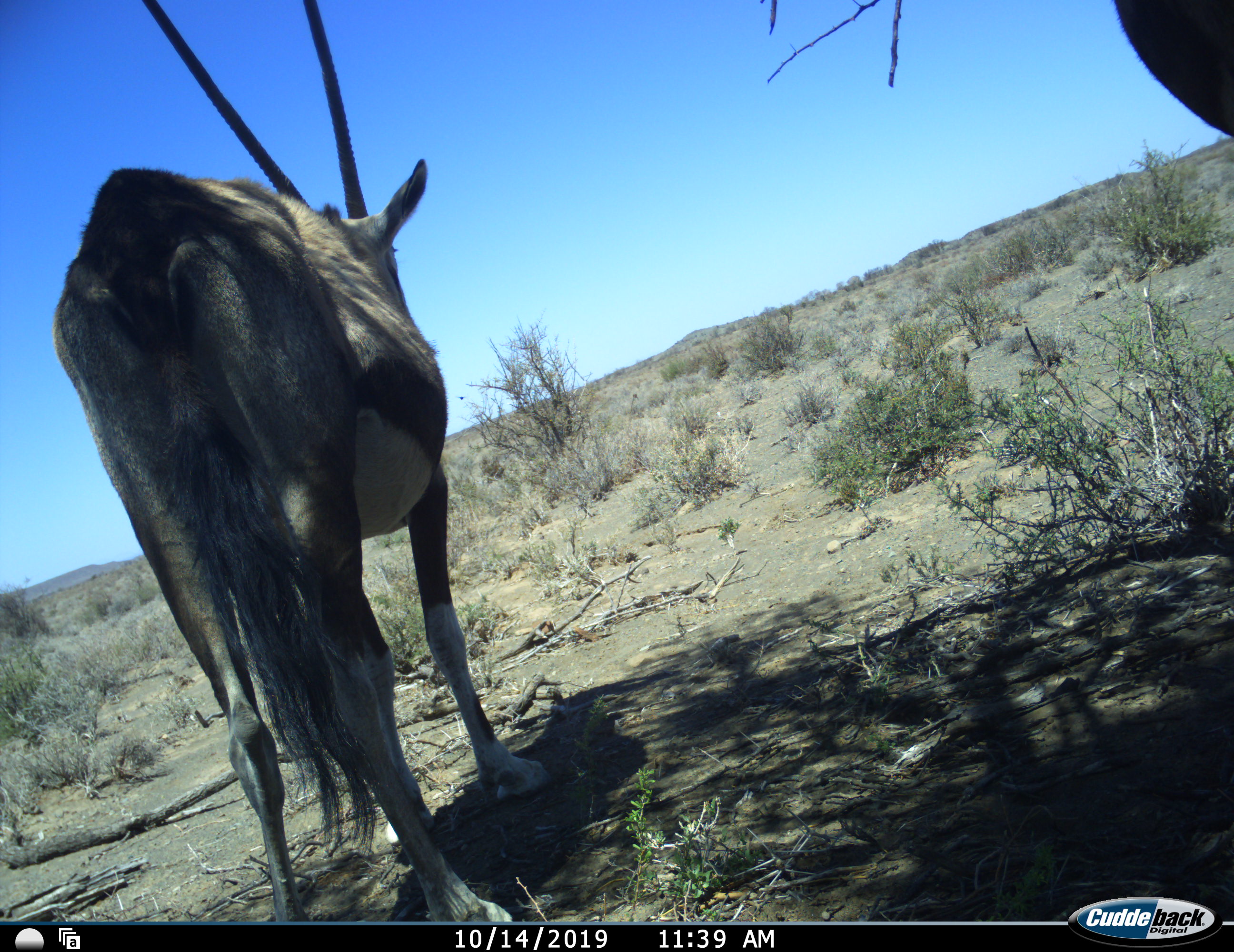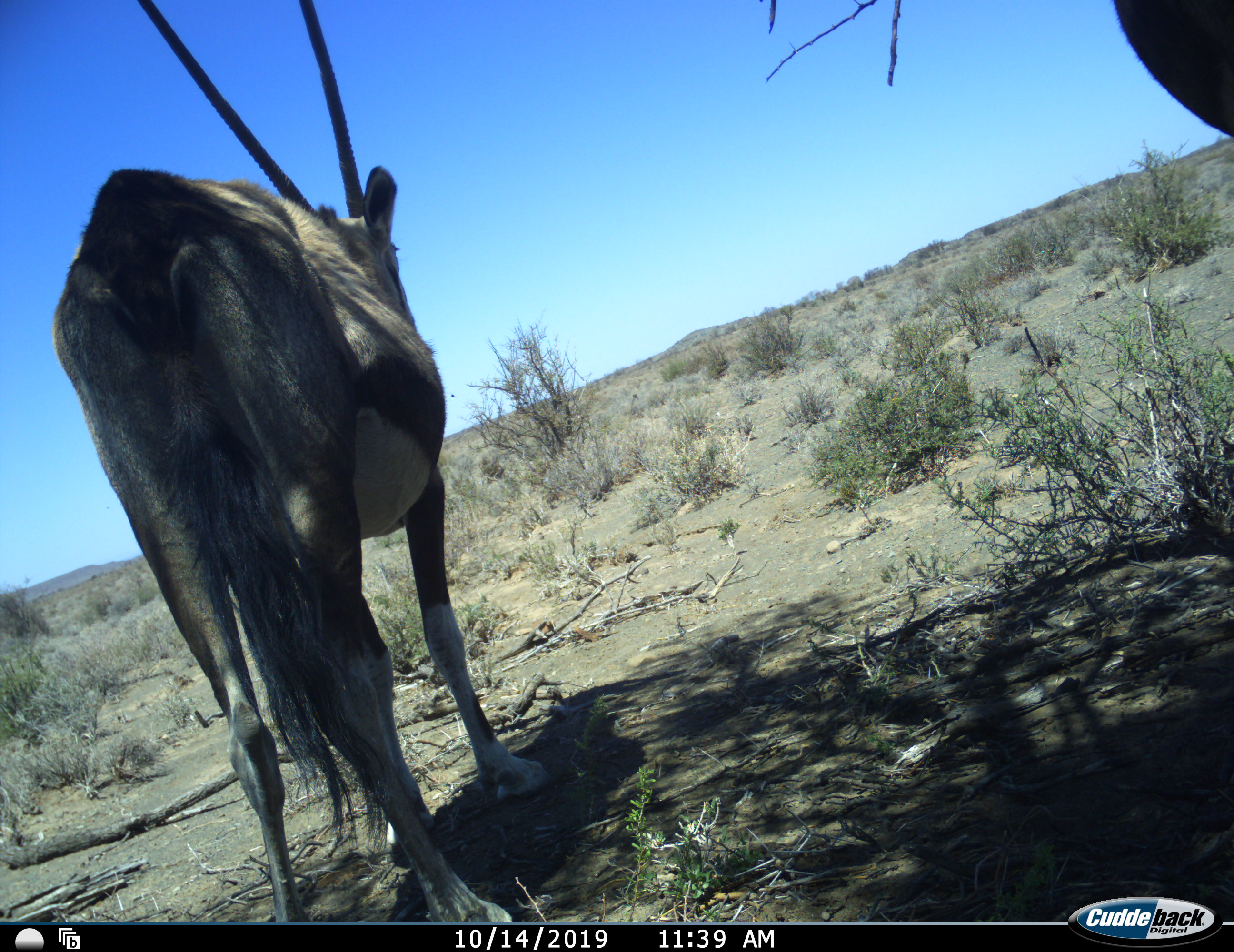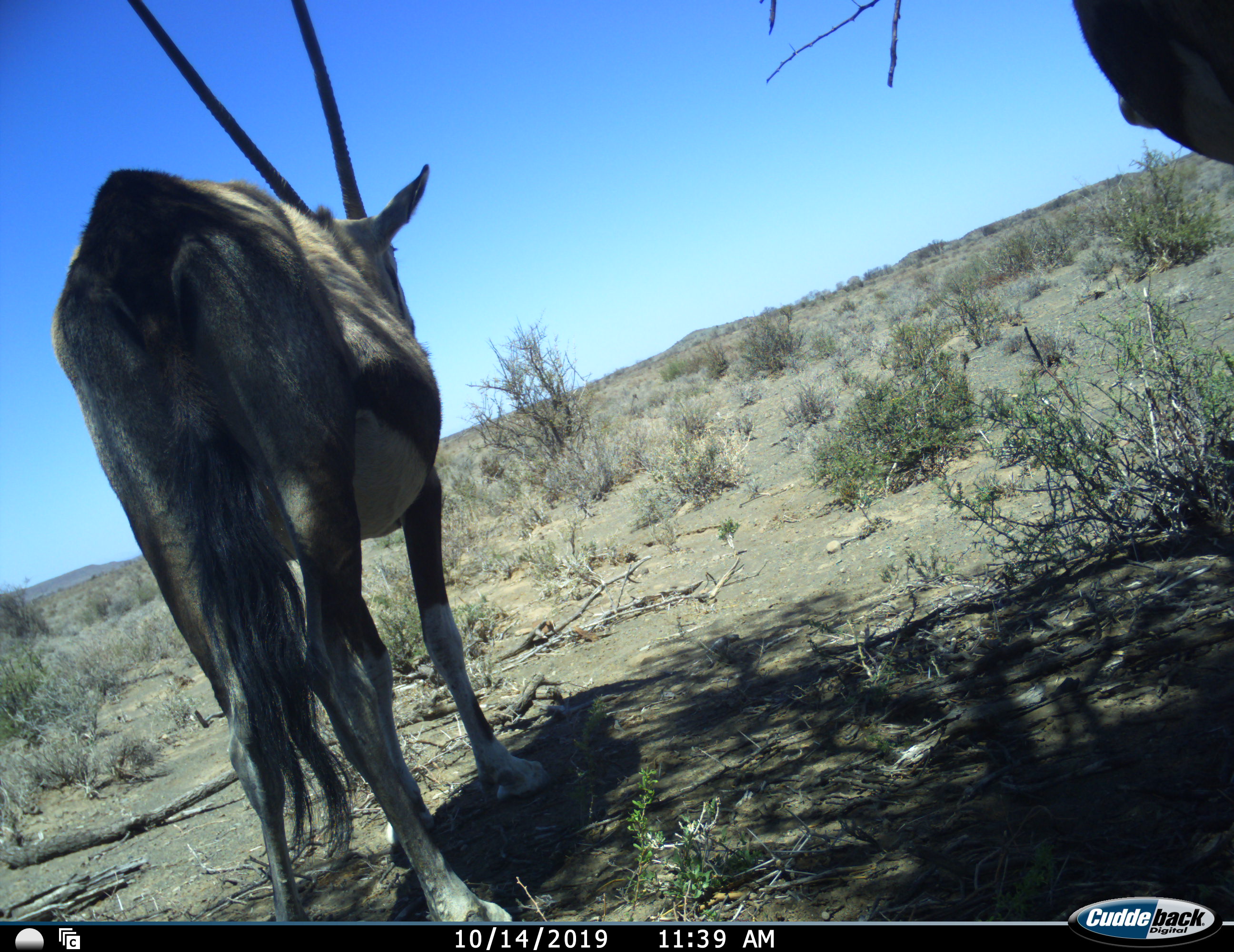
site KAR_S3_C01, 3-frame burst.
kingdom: Animalia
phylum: Chordata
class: Mammalia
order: Artiodactyla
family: Bovidae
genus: Oryx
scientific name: Oryx gazella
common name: gemsbok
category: oryx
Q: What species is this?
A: Oryx (gemsbok) (Oryx gazella).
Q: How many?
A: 2.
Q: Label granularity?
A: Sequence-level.